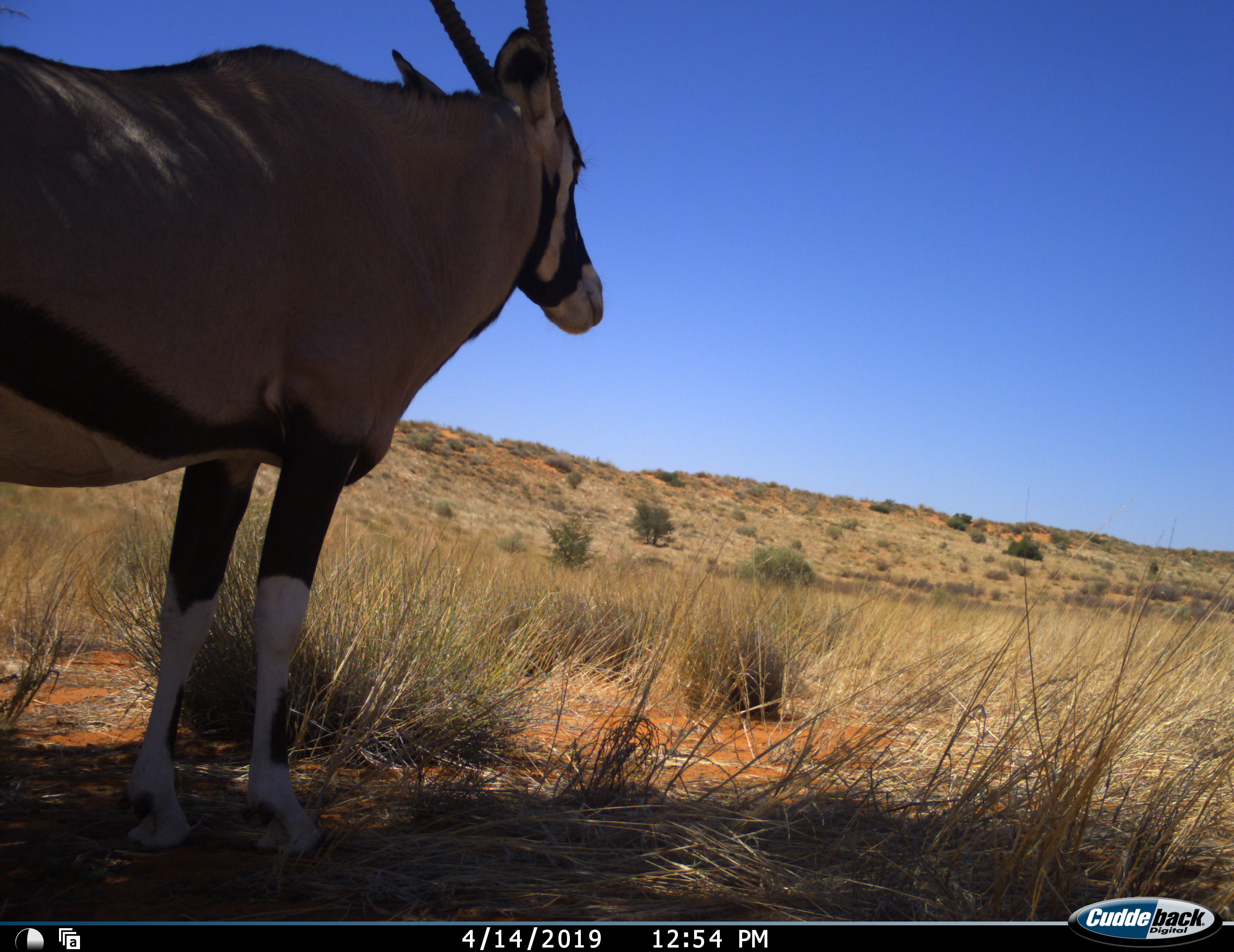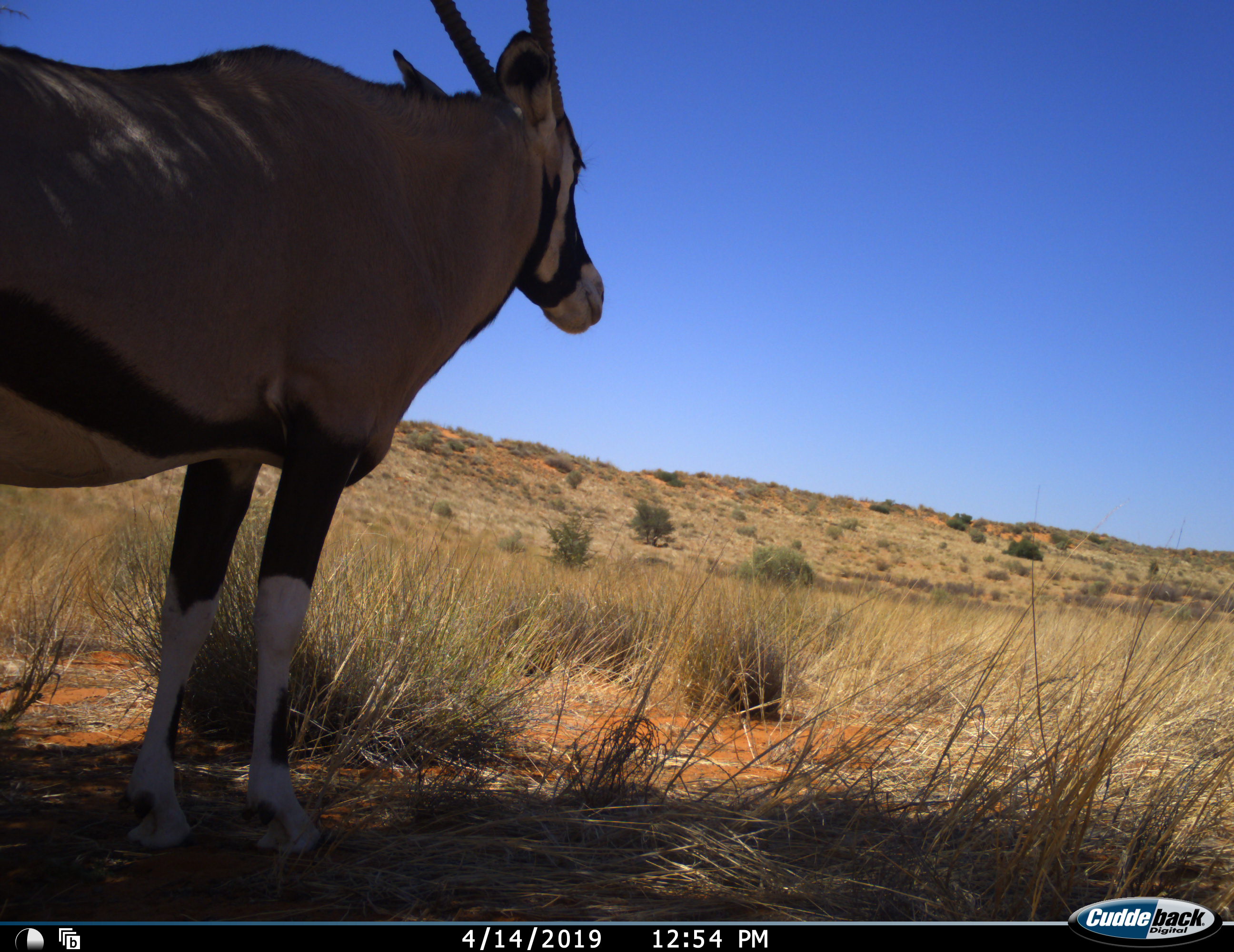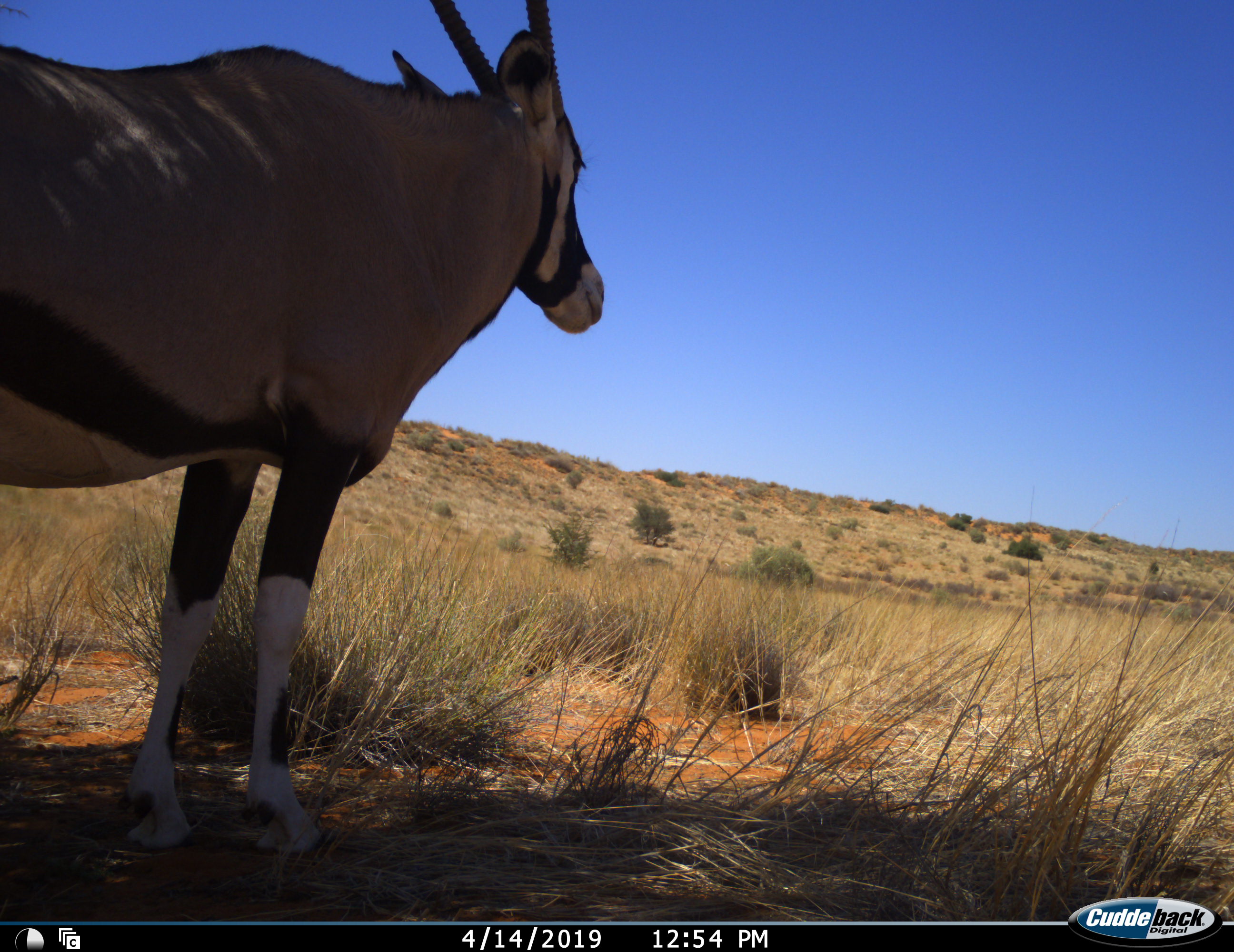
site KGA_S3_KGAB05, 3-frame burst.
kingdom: Animalia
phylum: Chordata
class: Mammalia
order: Artiodactyla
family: Bovidae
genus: Oryx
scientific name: Oryx gazella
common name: gemsbok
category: oryx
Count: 1.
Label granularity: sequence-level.